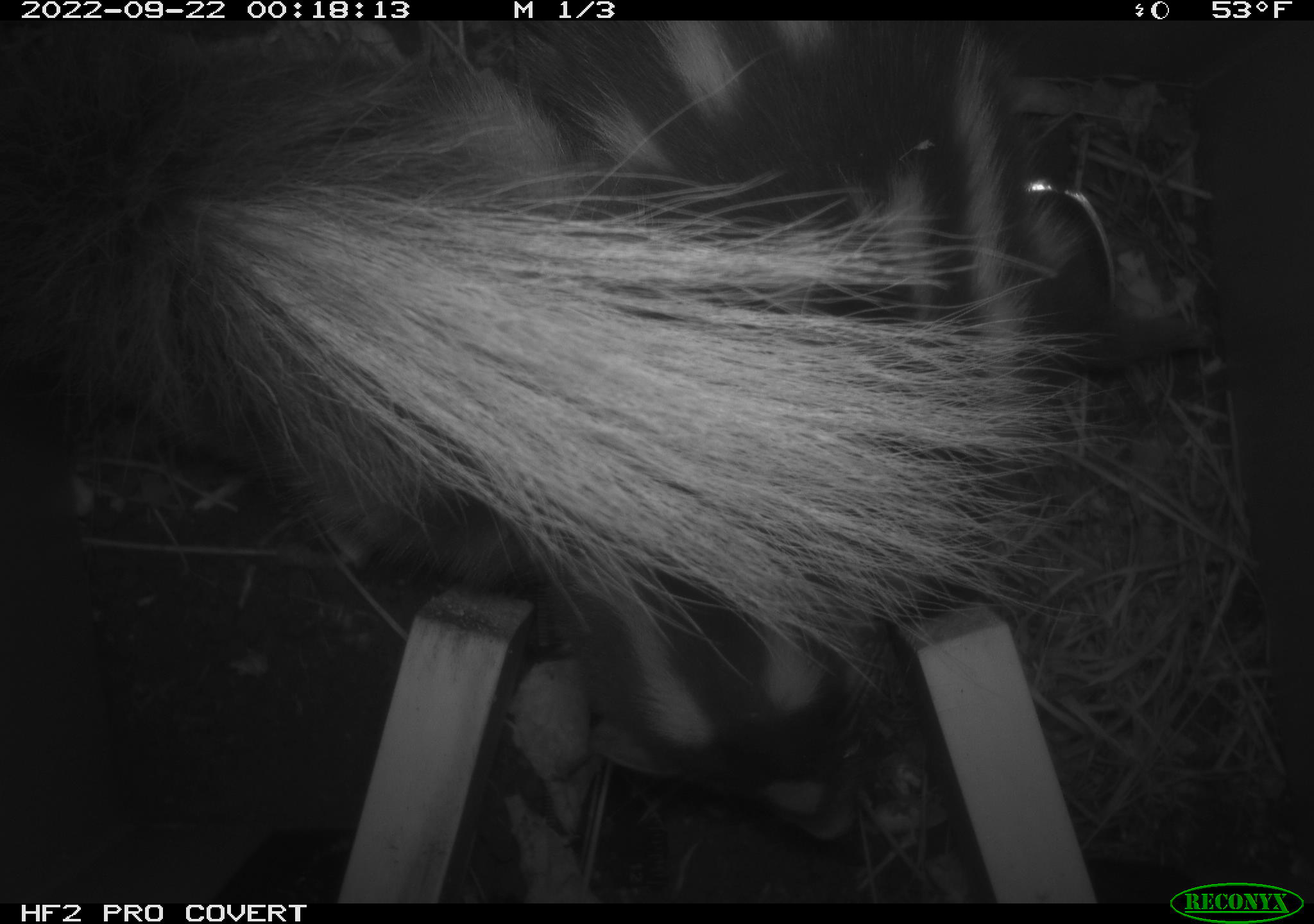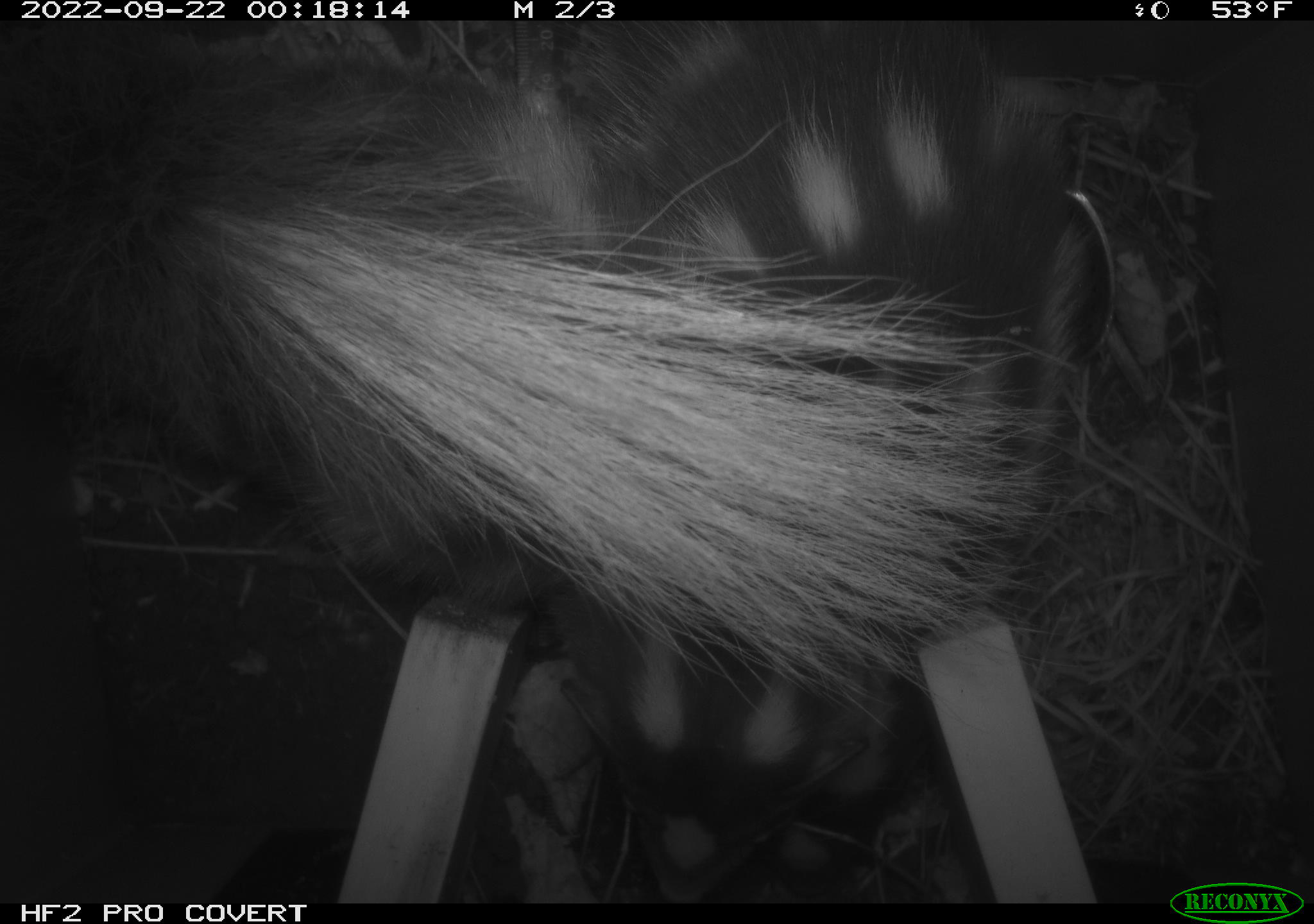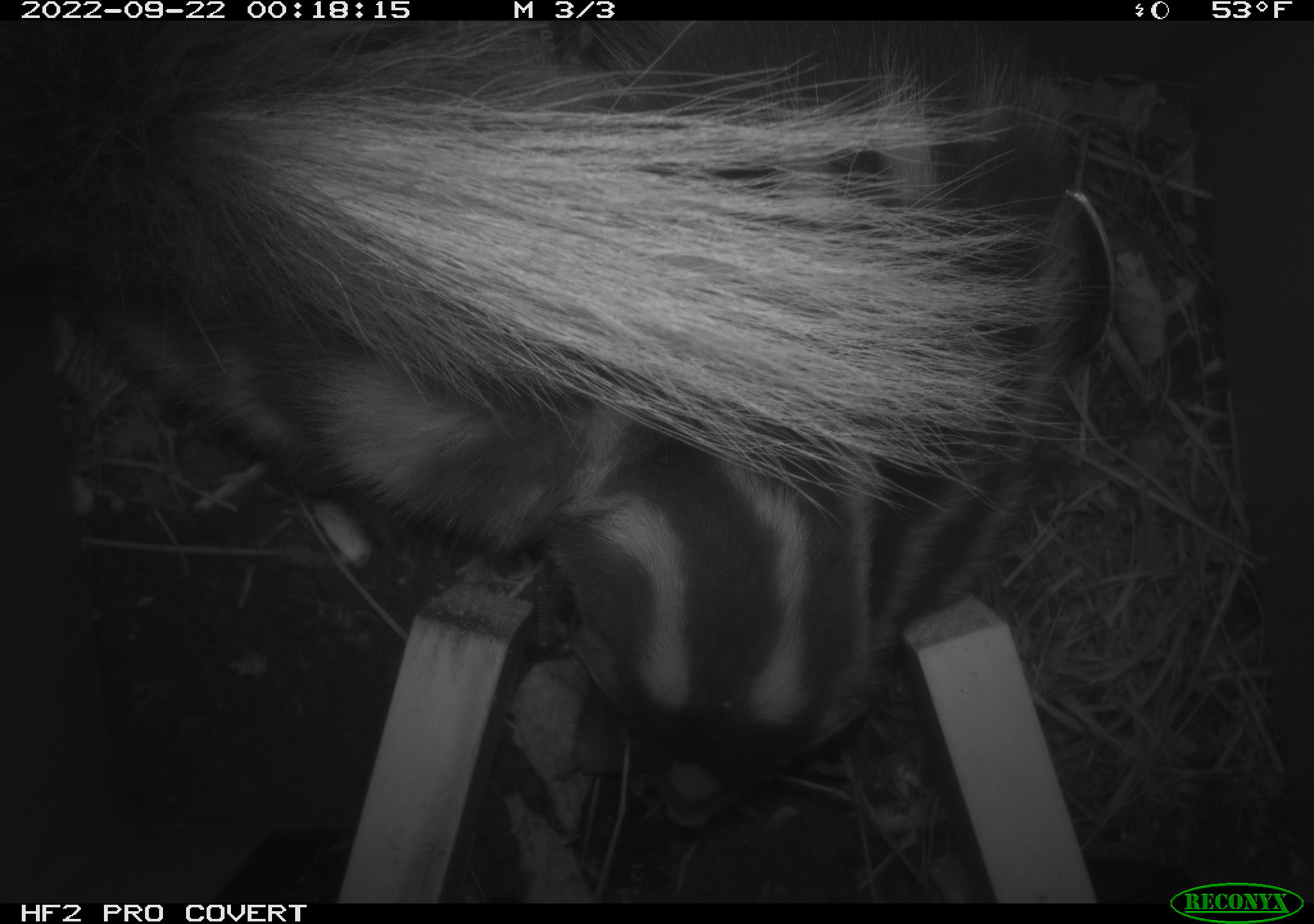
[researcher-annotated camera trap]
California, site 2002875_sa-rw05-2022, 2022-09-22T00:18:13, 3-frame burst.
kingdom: Animalia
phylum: Chordata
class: Mammalia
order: Carnivora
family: Mephitidae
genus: Spilogale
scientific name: Spilogale gracilis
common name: western spotted skunk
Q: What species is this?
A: Western spotted skunk (Spilogale gracilis).